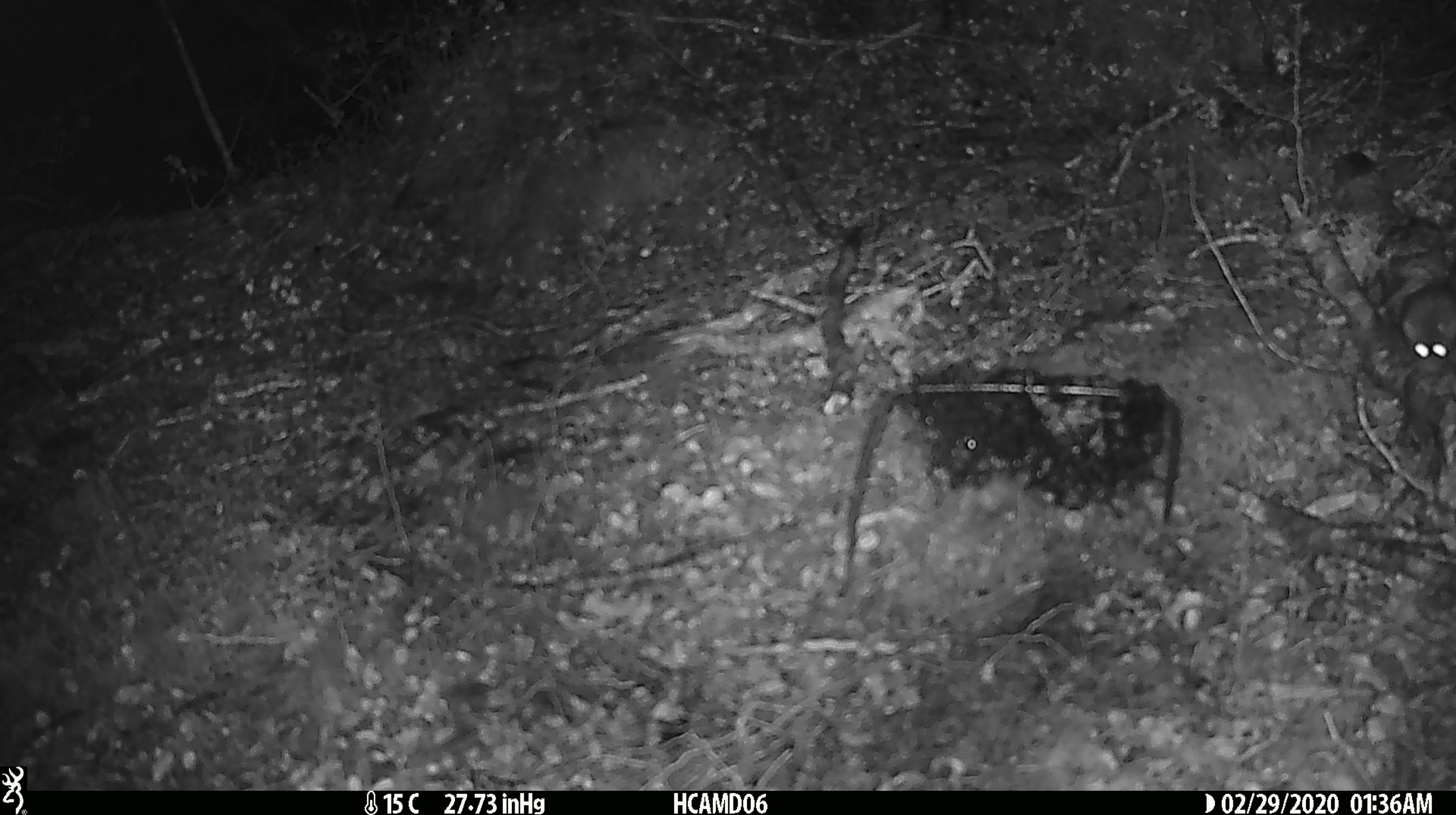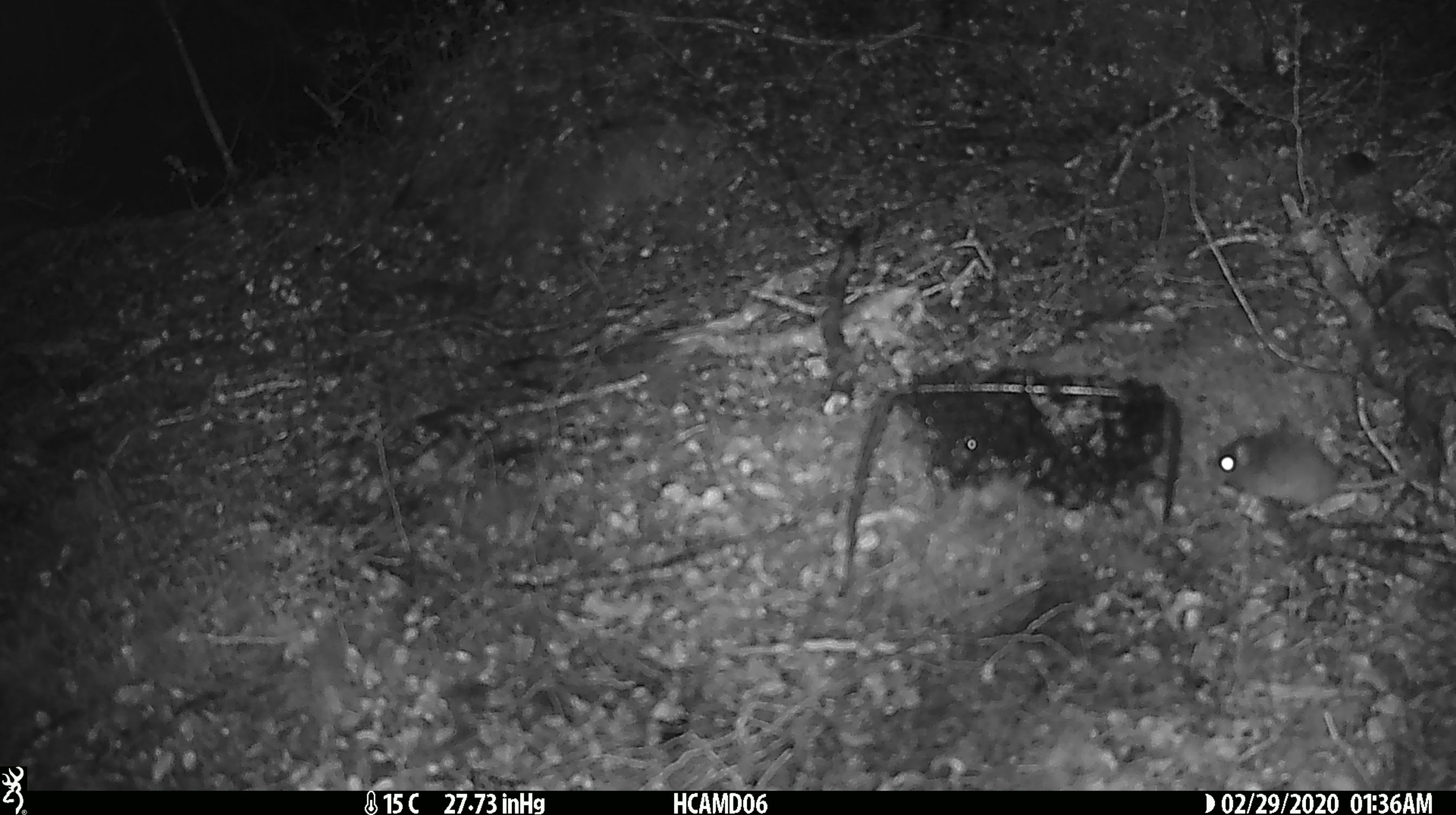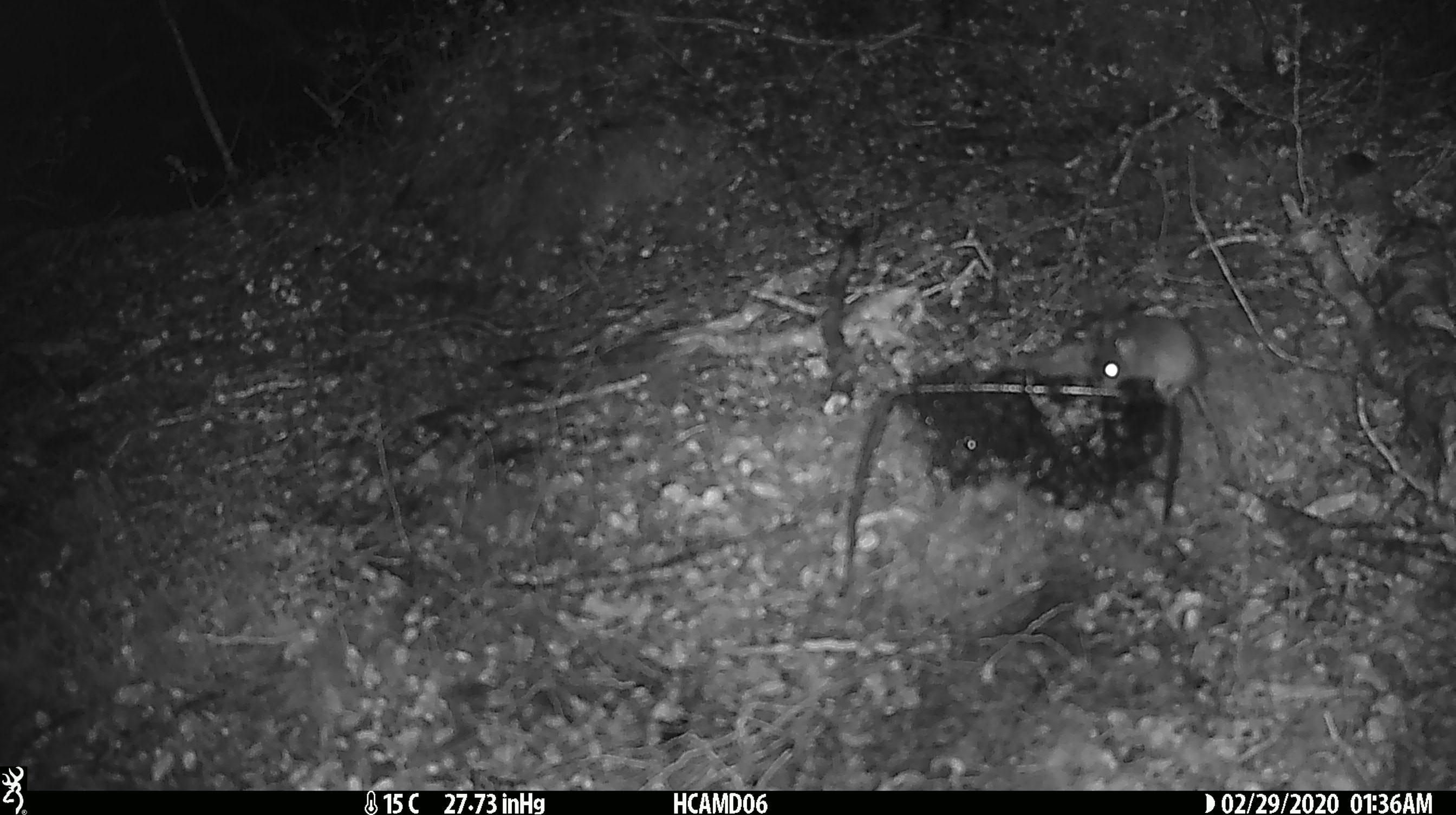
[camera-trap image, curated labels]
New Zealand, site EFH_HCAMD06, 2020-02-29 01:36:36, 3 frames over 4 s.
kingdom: Animalia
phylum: Chordata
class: Mammalia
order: Rodentia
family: Muridae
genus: Mus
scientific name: Mus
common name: mouse